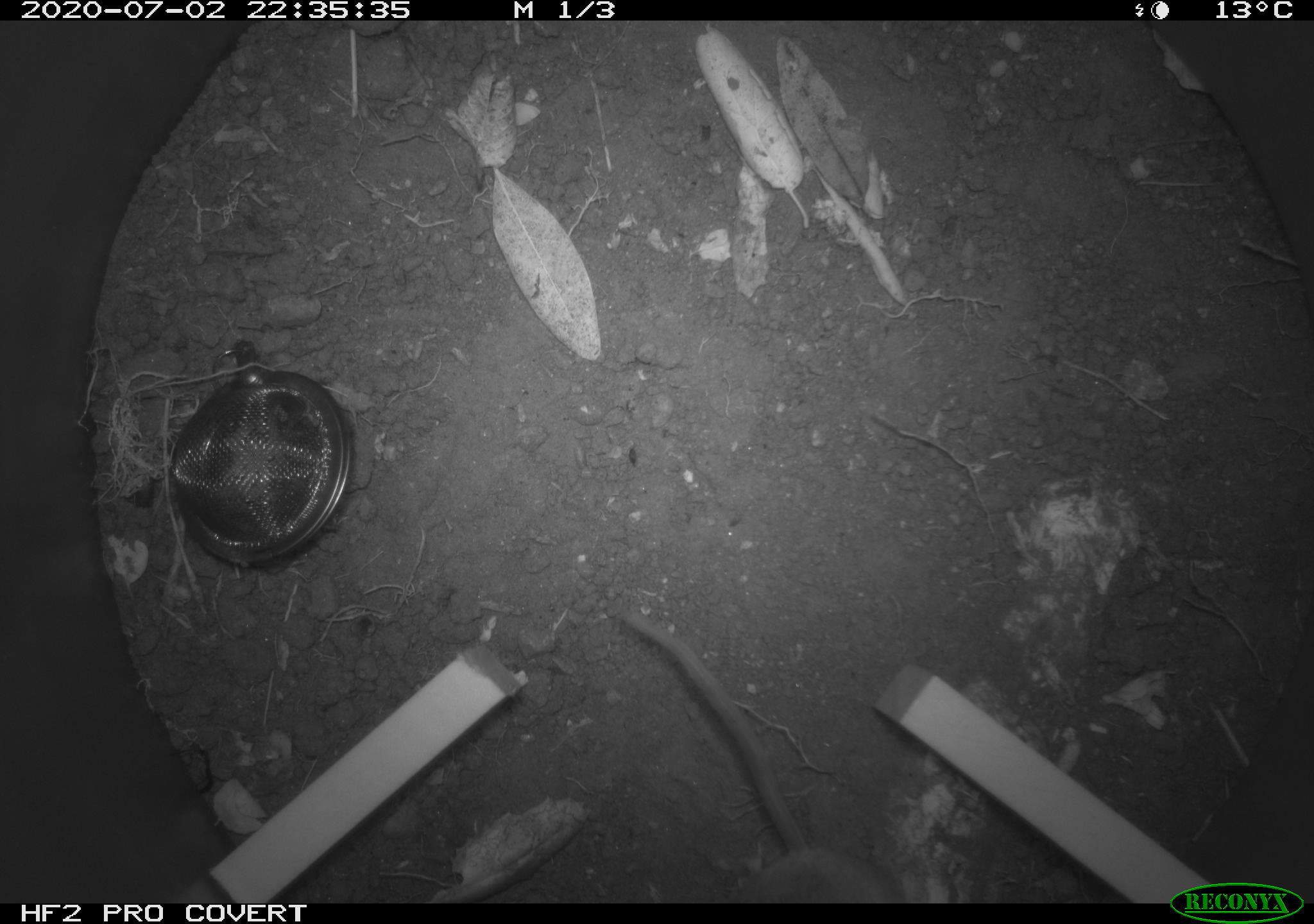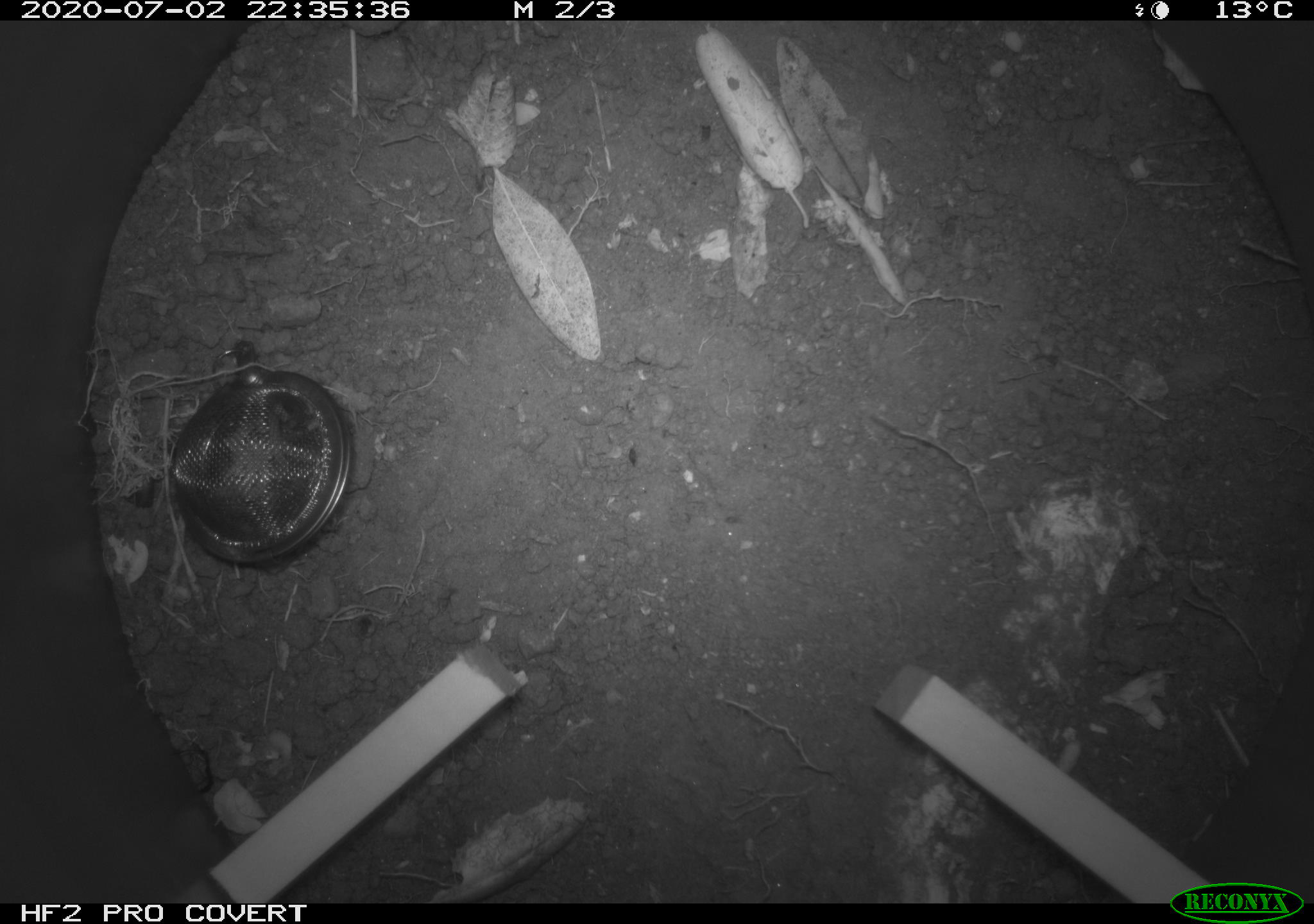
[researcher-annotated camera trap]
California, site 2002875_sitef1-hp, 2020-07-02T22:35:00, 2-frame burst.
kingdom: Animalia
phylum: Chordata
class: Mammalia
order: Rodentia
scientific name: Rodentia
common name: rodent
Rodent (Rodentia).